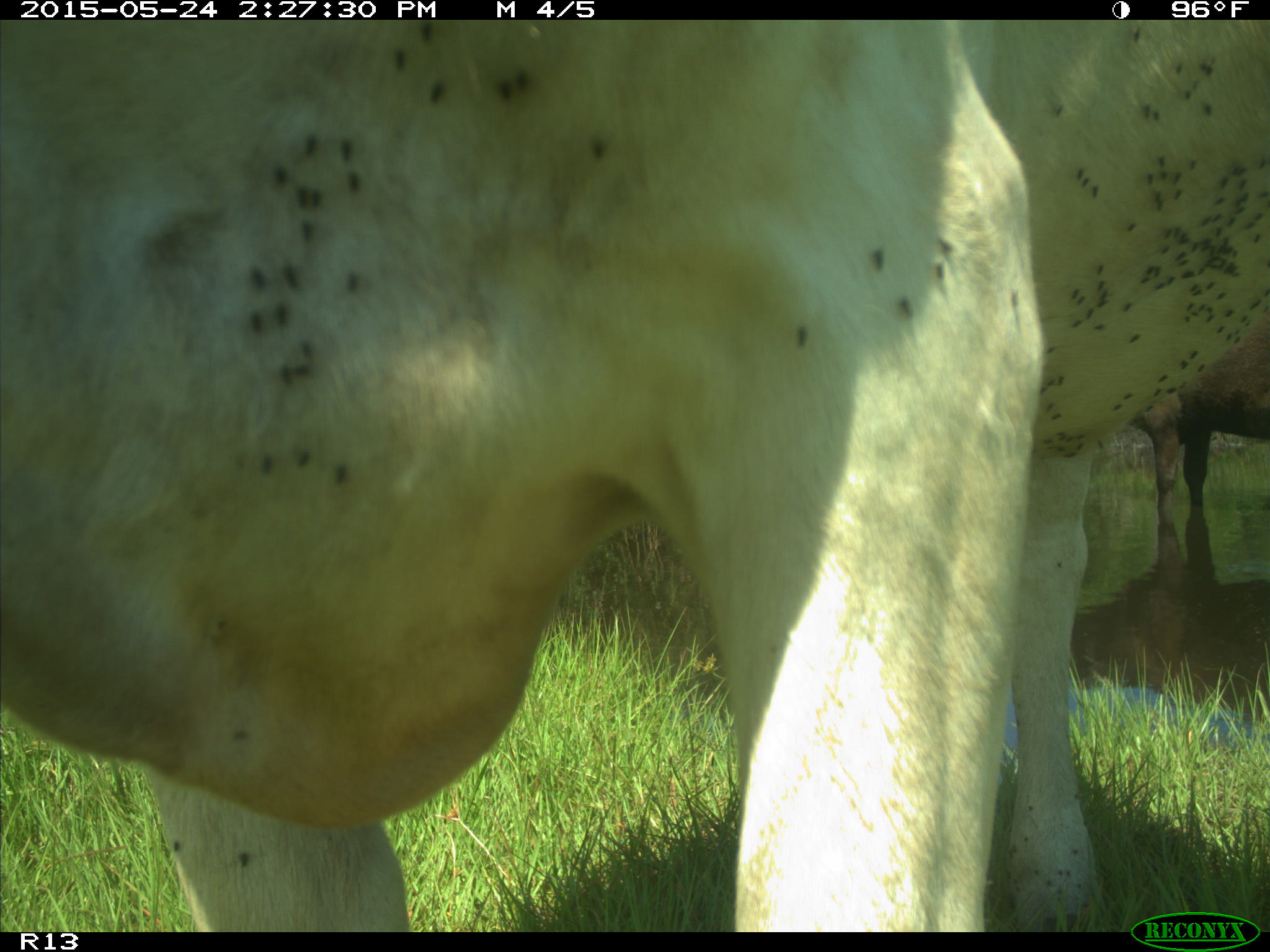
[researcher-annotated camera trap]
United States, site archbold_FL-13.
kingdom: Animalia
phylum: Chordata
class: Mammalia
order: Artiodactyla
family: Bovidae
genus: Bos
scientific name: Bos taurus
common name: domestic cow